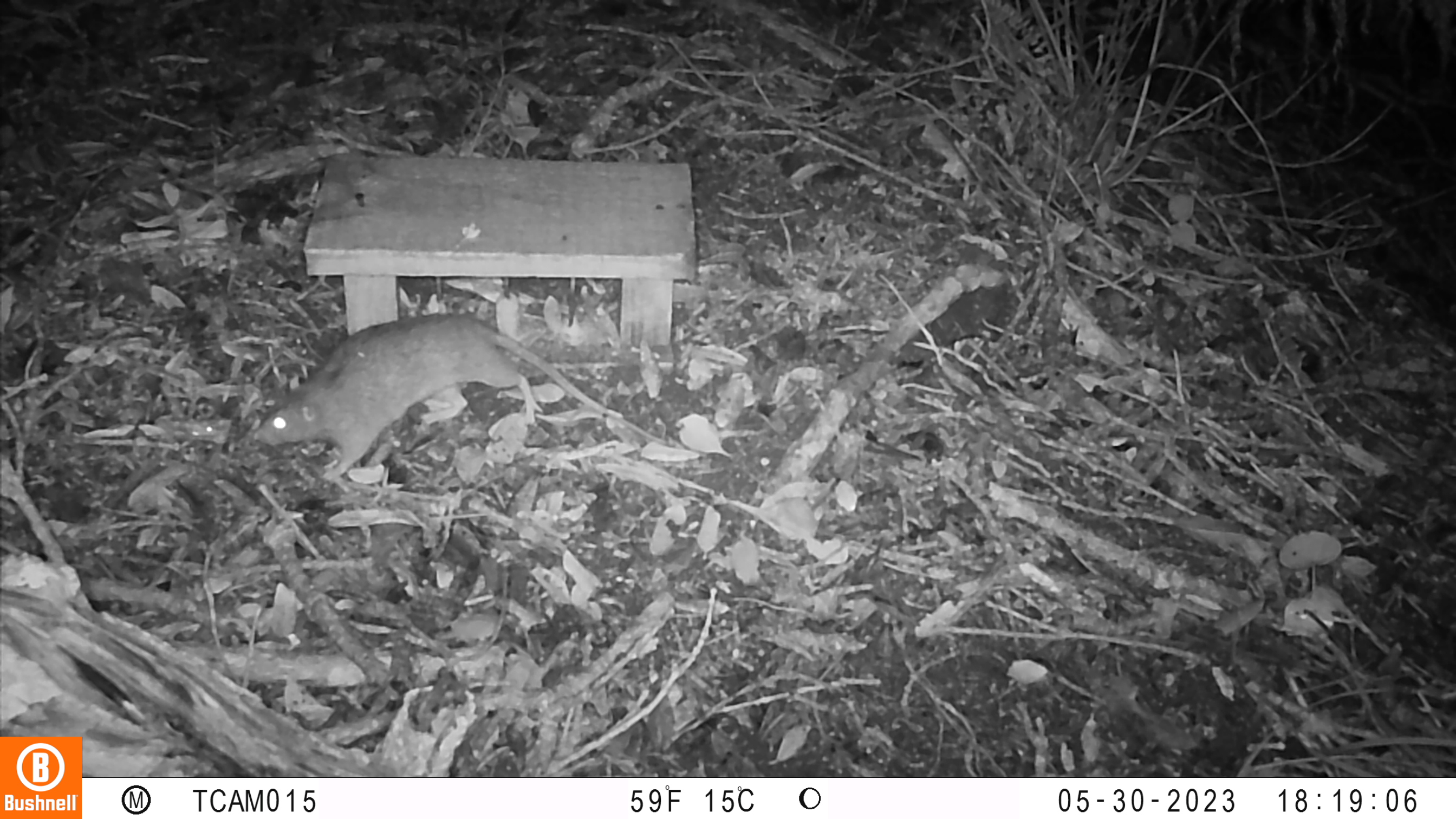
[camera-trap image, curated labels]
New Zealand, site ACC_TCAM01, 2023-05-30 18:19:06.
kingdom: Animalia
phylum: Chordata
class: Mammalia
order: Rodentia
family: Muridae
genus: Rattus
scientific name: Rattus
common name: rat